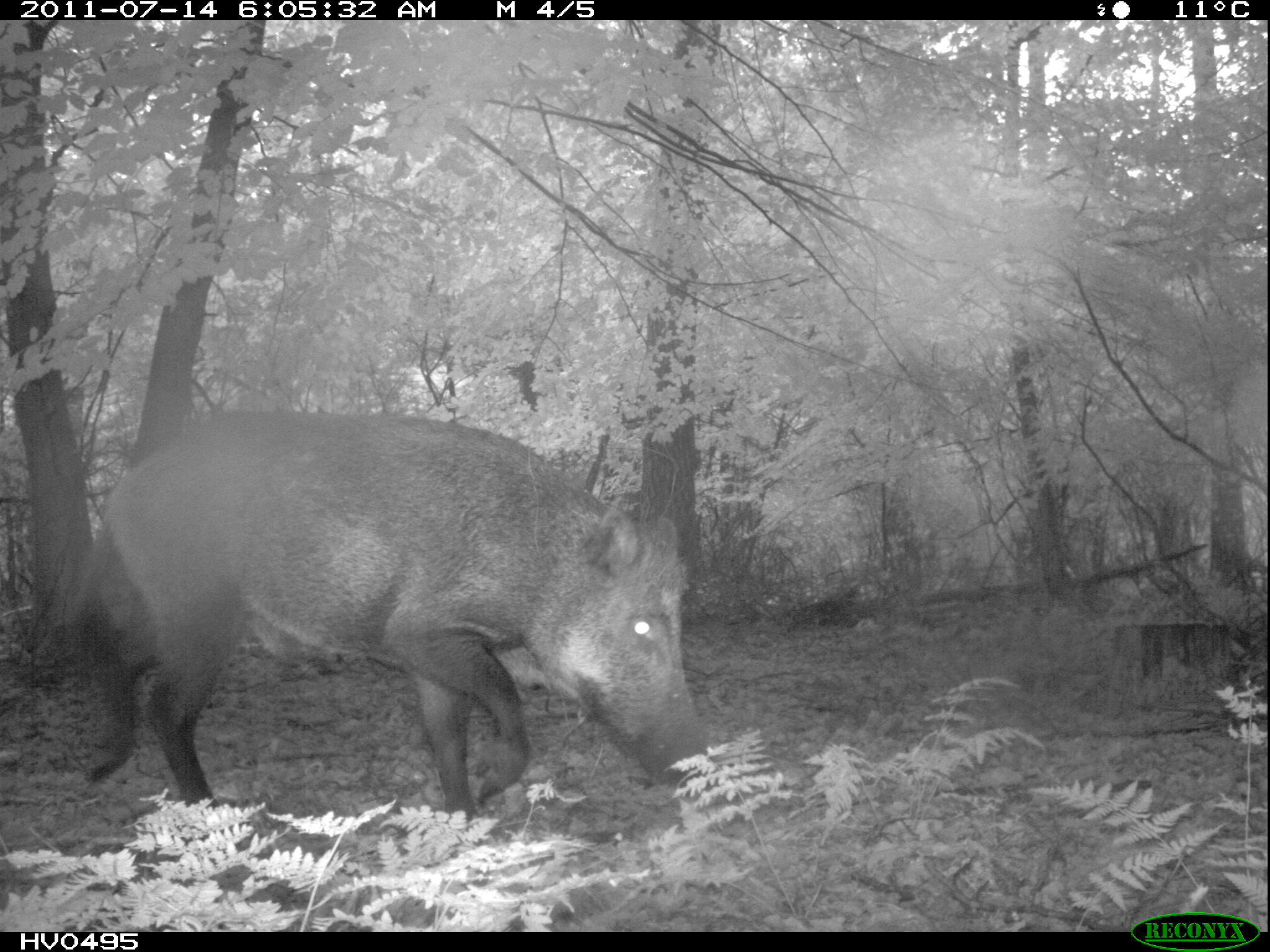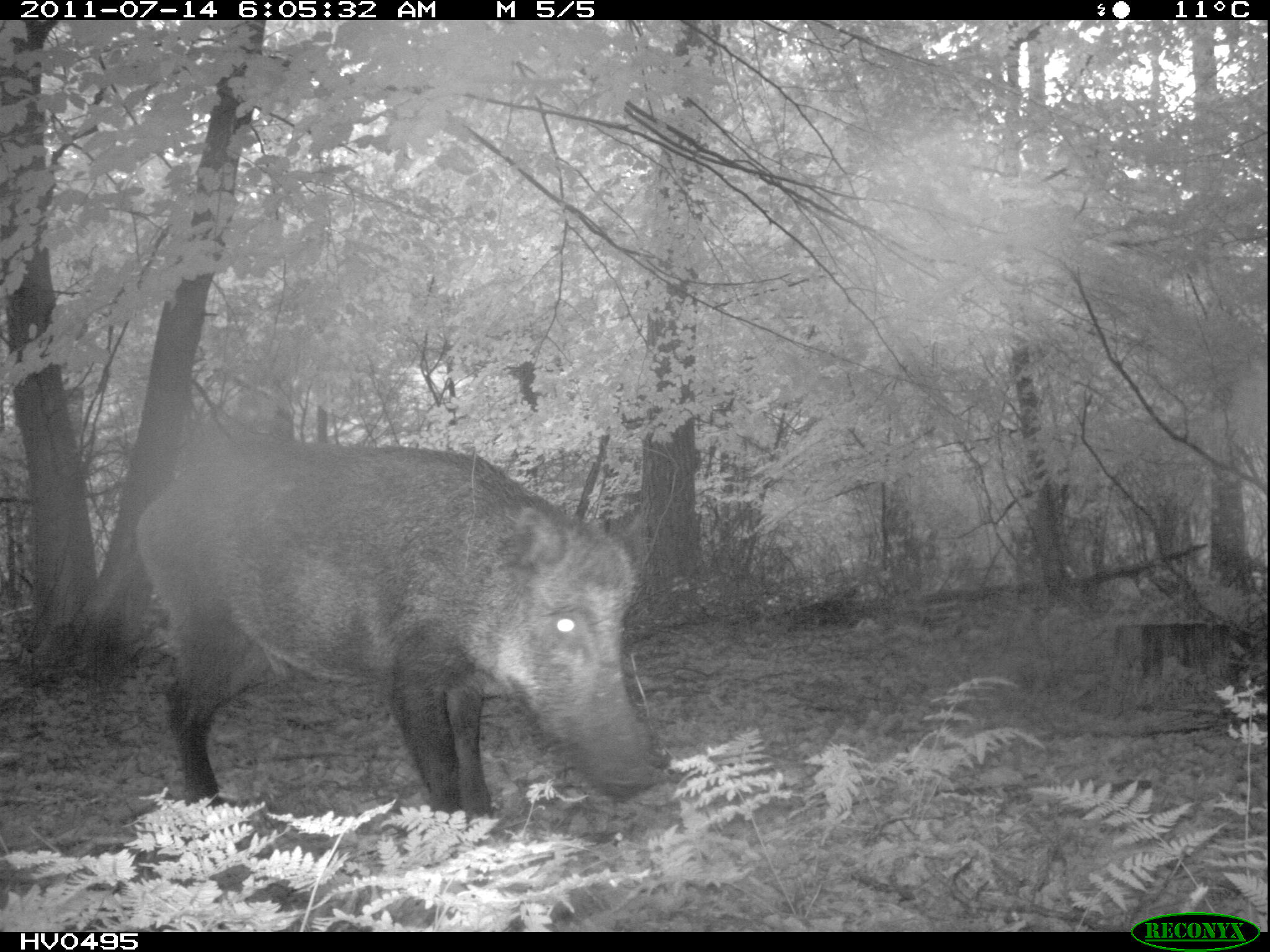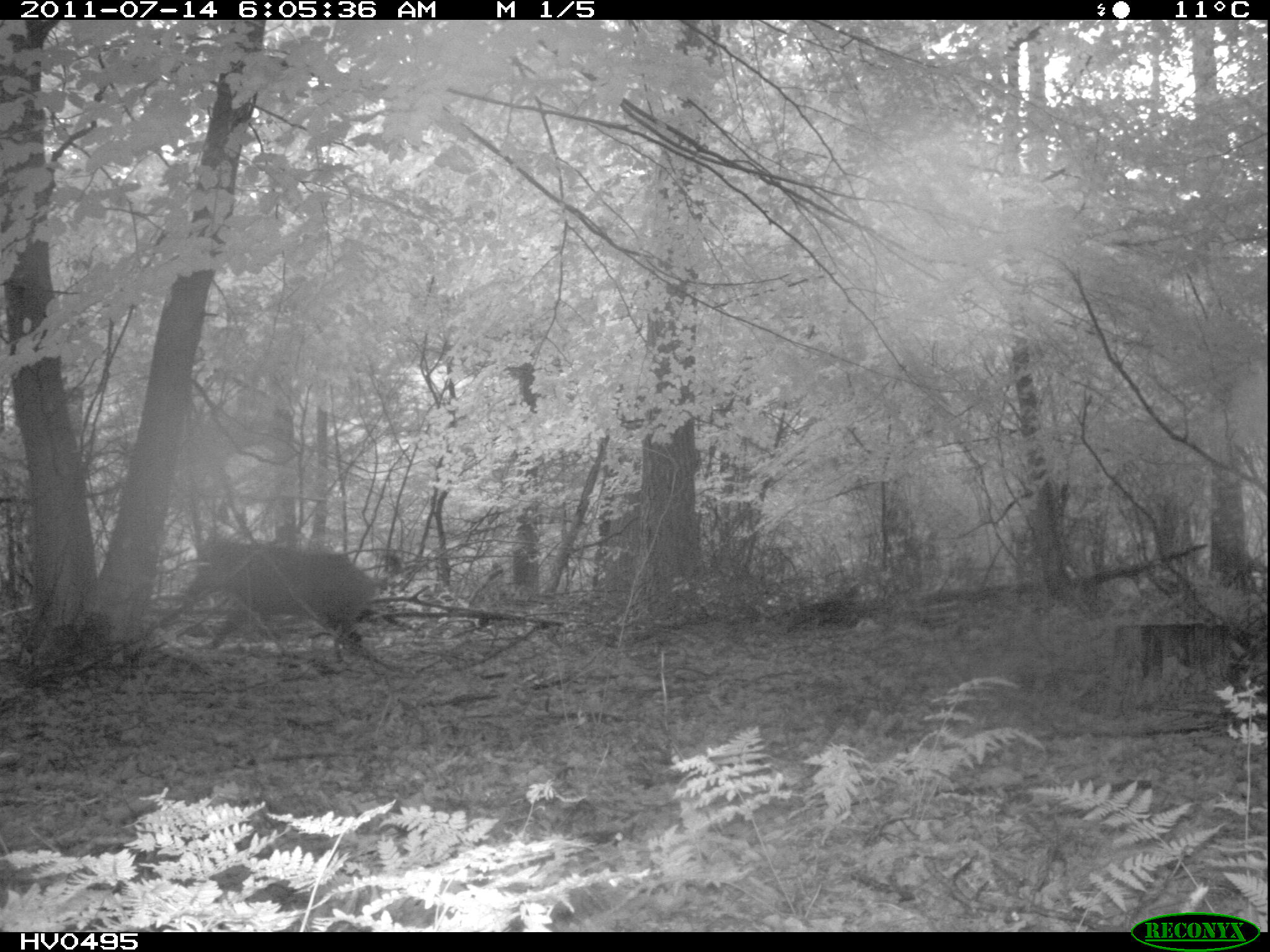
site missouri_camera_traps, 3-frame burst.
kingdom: Animalia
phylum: Chordata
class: Mammalia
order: Artiodactyla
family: Suidae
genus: Sus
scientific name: Sus scrofa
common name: wild boar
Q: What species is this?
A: Wild boar (Sus scrofa).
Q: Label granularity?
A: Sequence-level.